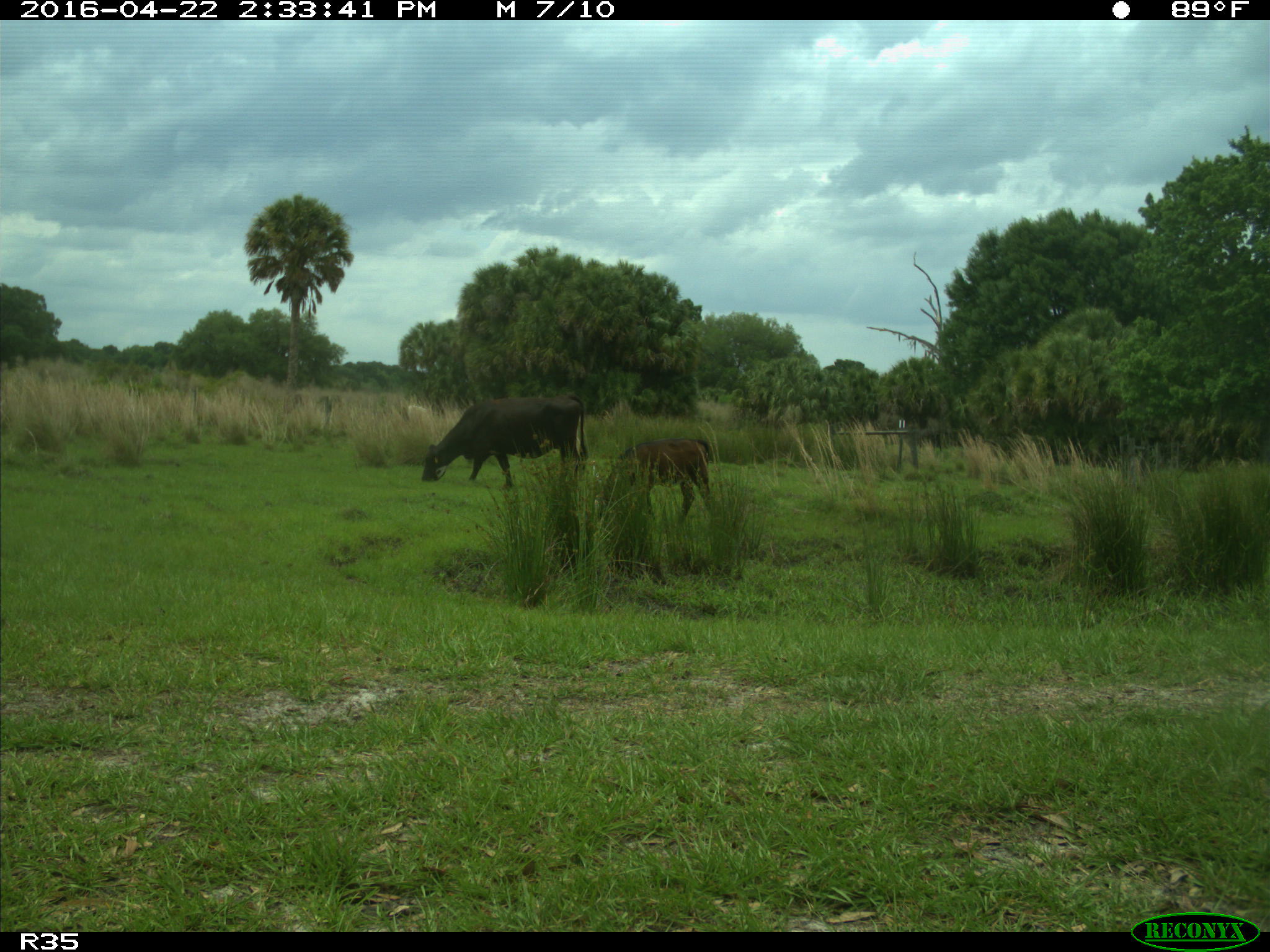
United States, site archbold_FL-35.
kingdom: Animalia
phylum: Chordata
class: Mammalia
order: Artiodactyla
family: Bovidae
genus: Bos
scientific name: Bos taurus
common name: domestic cow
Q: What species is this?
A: Bos taurus (domestic cow).